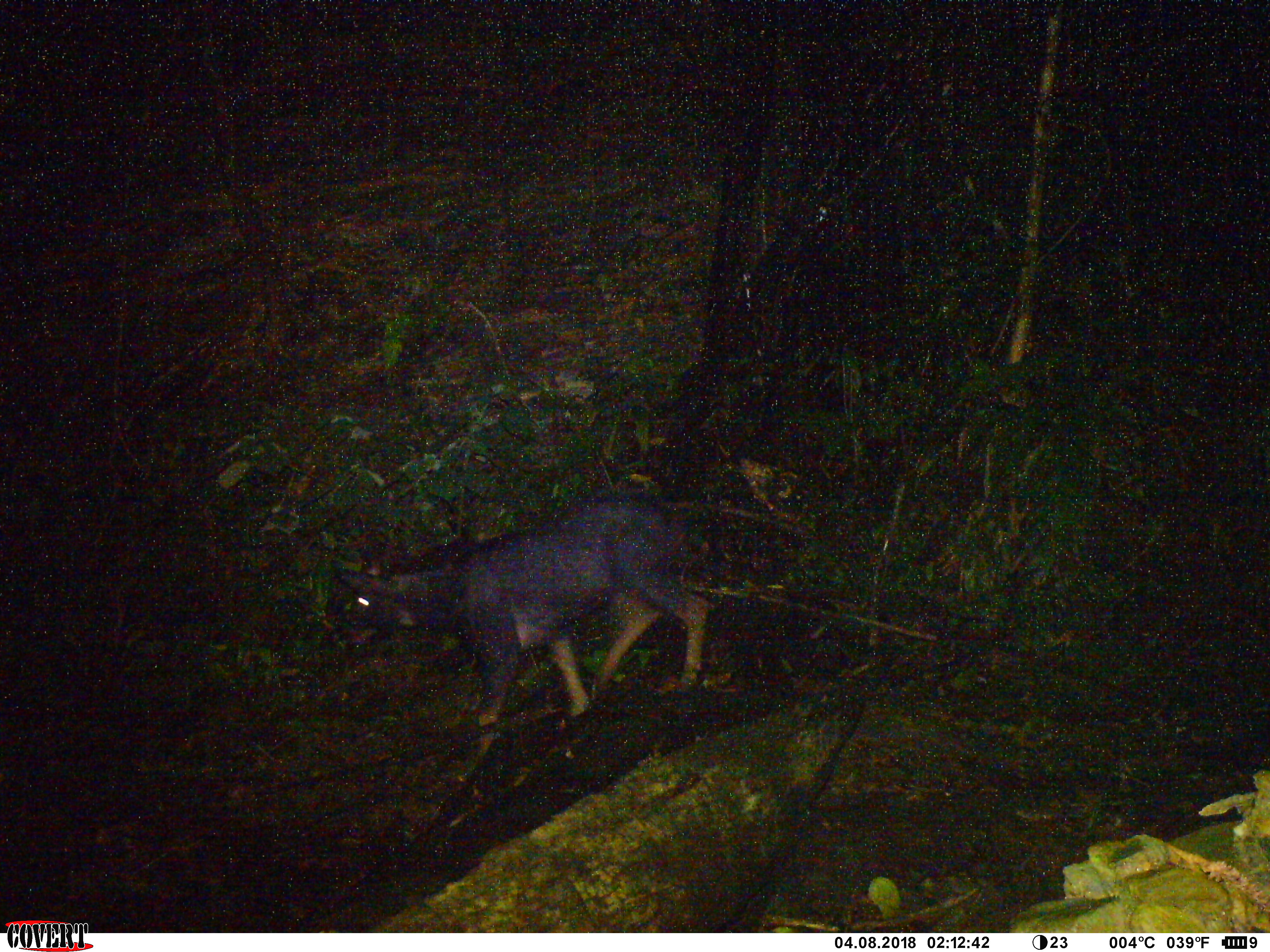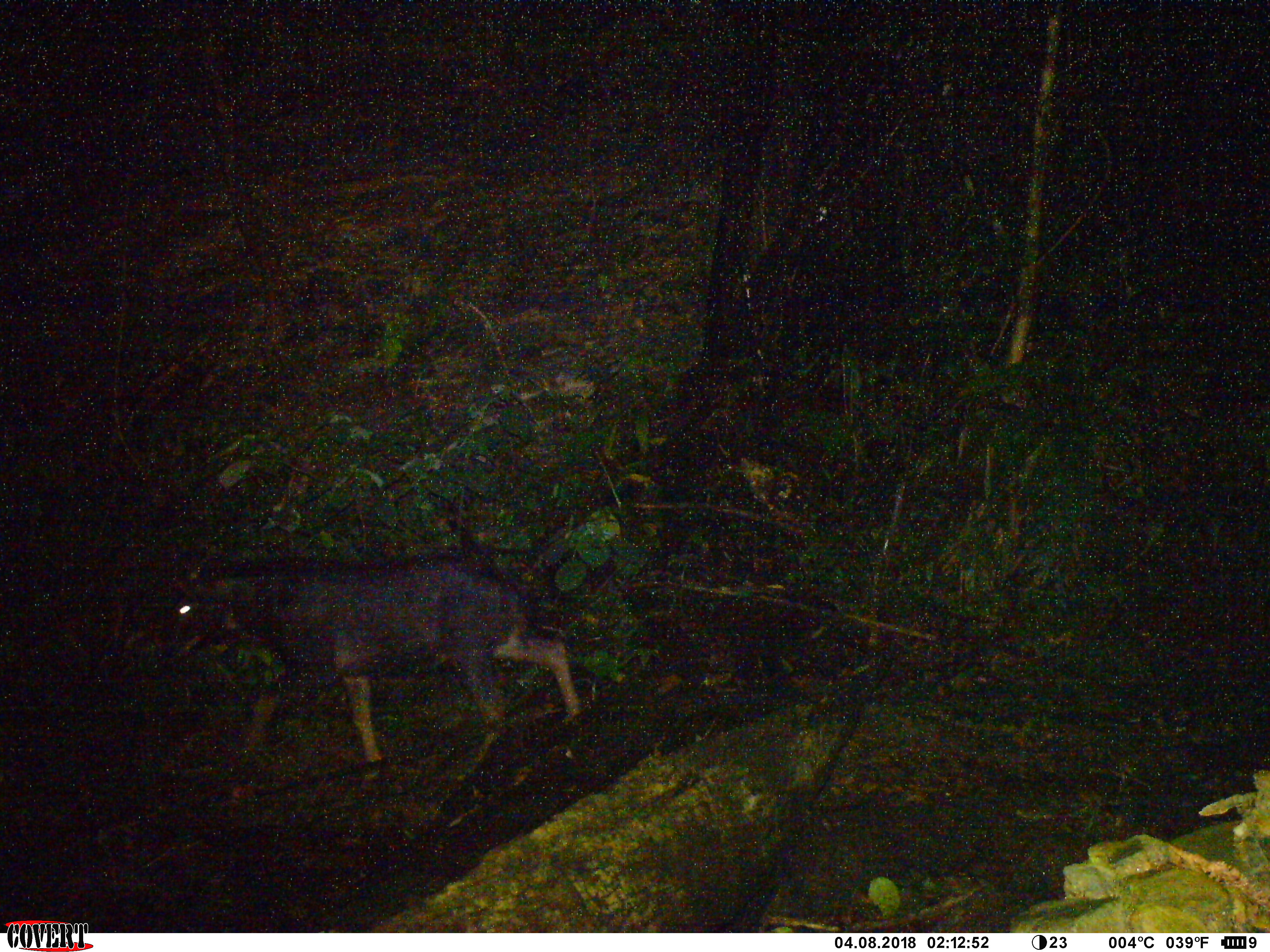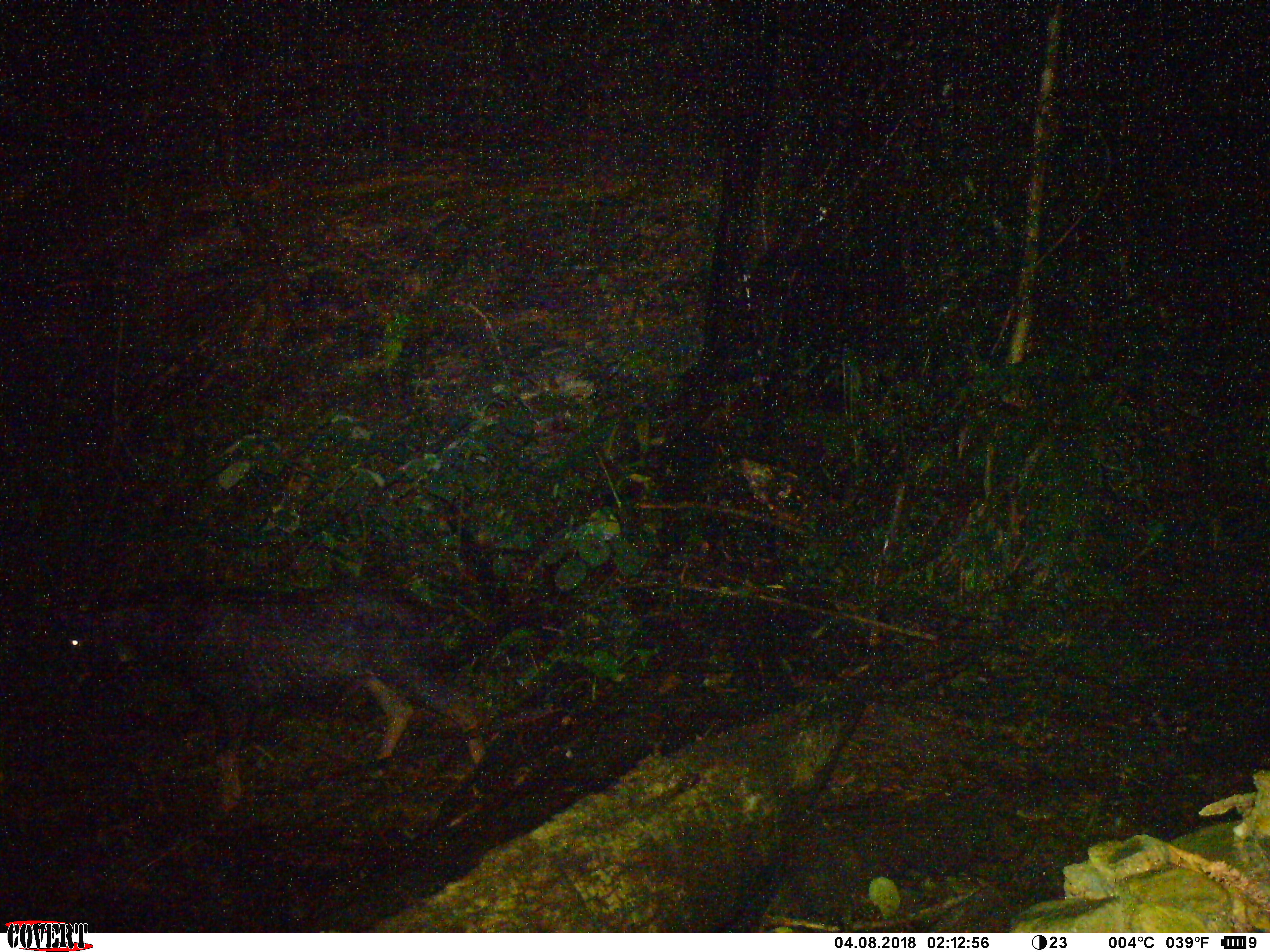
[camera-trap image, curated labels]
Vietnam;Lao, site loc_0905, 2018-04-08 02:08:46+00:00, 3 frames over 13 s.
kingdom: Animalia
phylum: Chordata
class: Mammalia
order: Artiodactyla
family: Bovidae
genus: Capricornis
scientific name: Capricornis sumatraensis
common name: chinese serow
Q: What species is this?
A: Chinese serow (Capricornis sumatraensis).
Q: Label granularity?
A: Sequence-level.